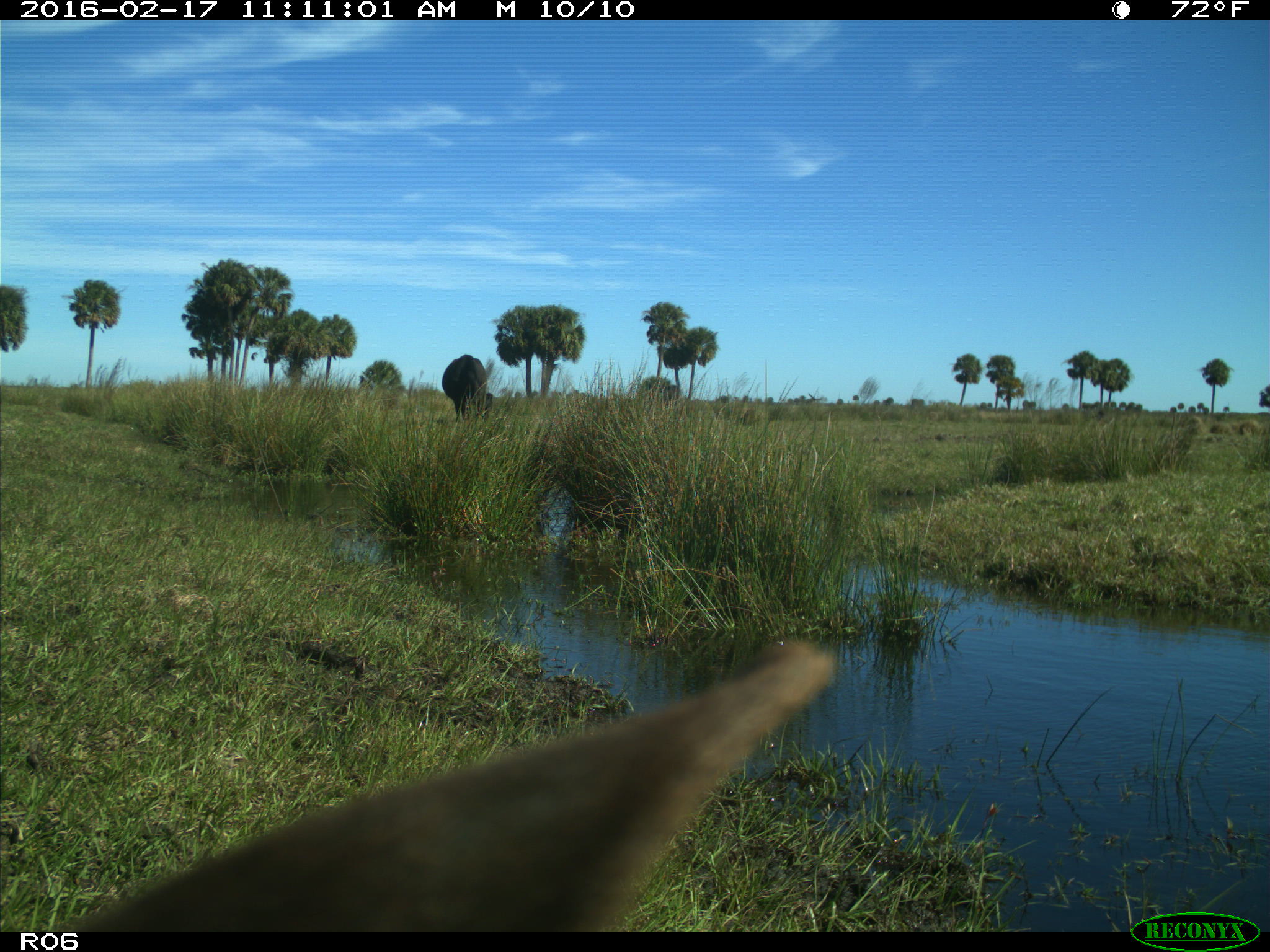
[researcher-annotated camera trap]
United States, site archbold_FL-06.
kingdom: Animalia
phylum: Chordata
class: Mammalia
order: Artiodactyla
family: Bovidae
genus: Bos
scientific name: Bos taurus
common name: domestic cow